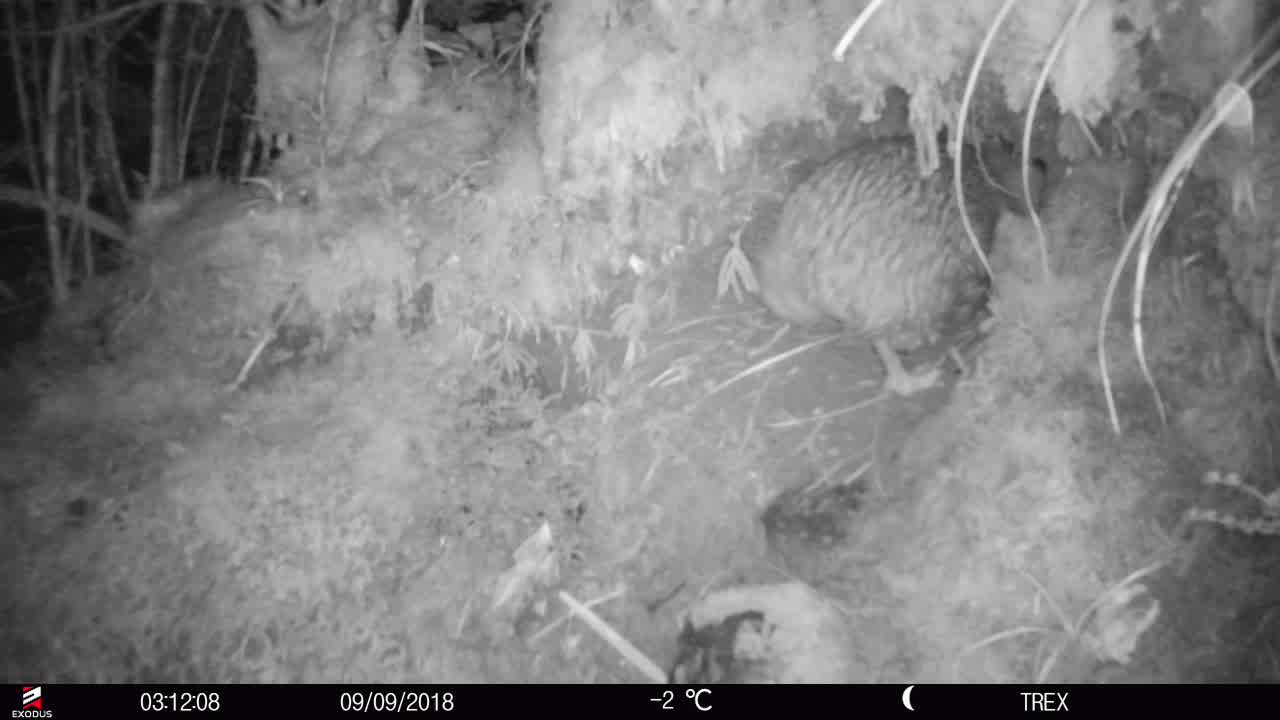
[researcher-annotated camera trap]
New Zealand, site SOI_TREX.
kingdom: Animalia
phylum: Chordata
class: Aves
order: Apterygiformes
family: Apterygidae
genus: Apteryx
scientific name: Apteryx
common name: kiwi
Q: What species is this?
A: Kiwi (Apteryx).